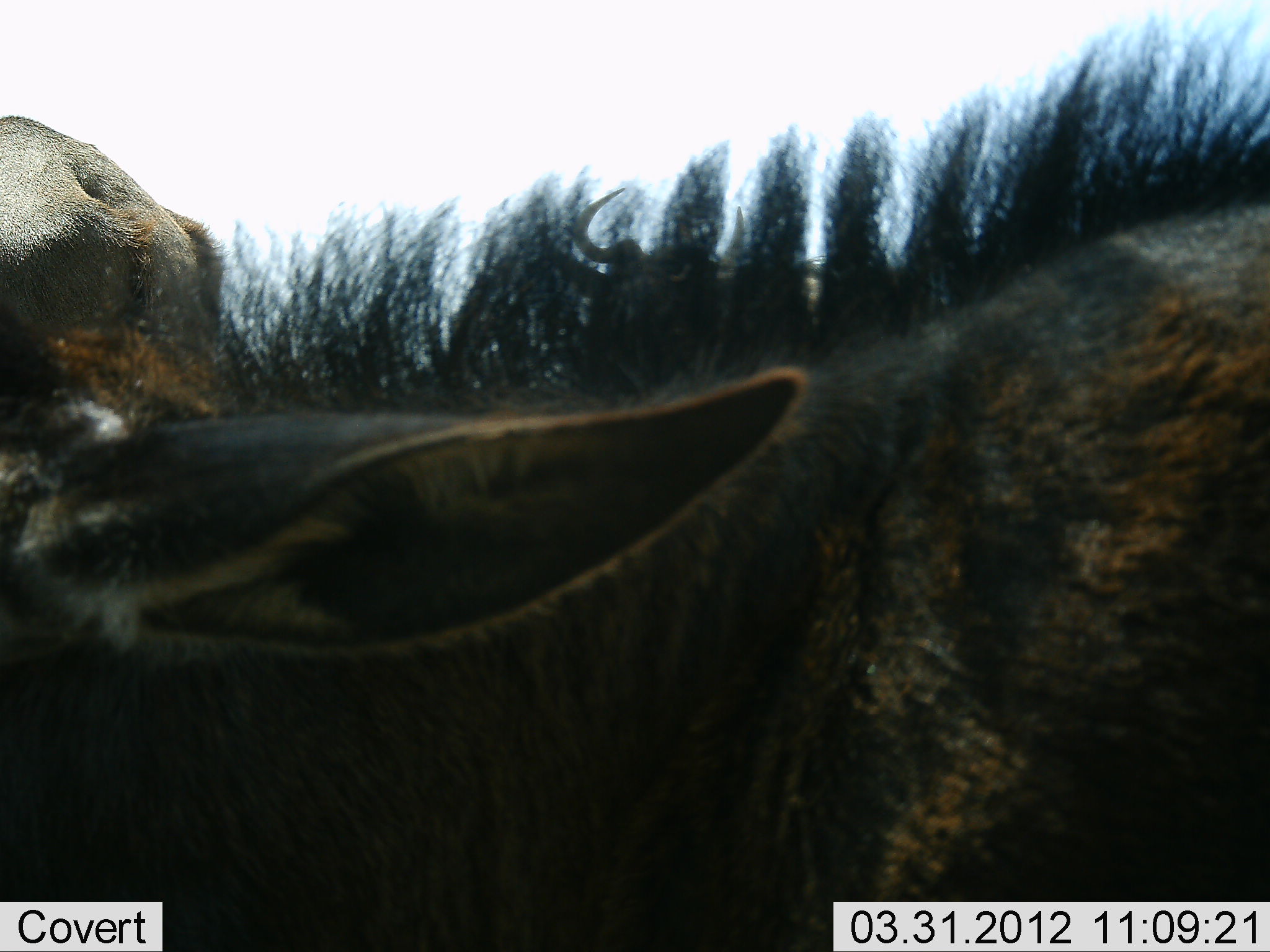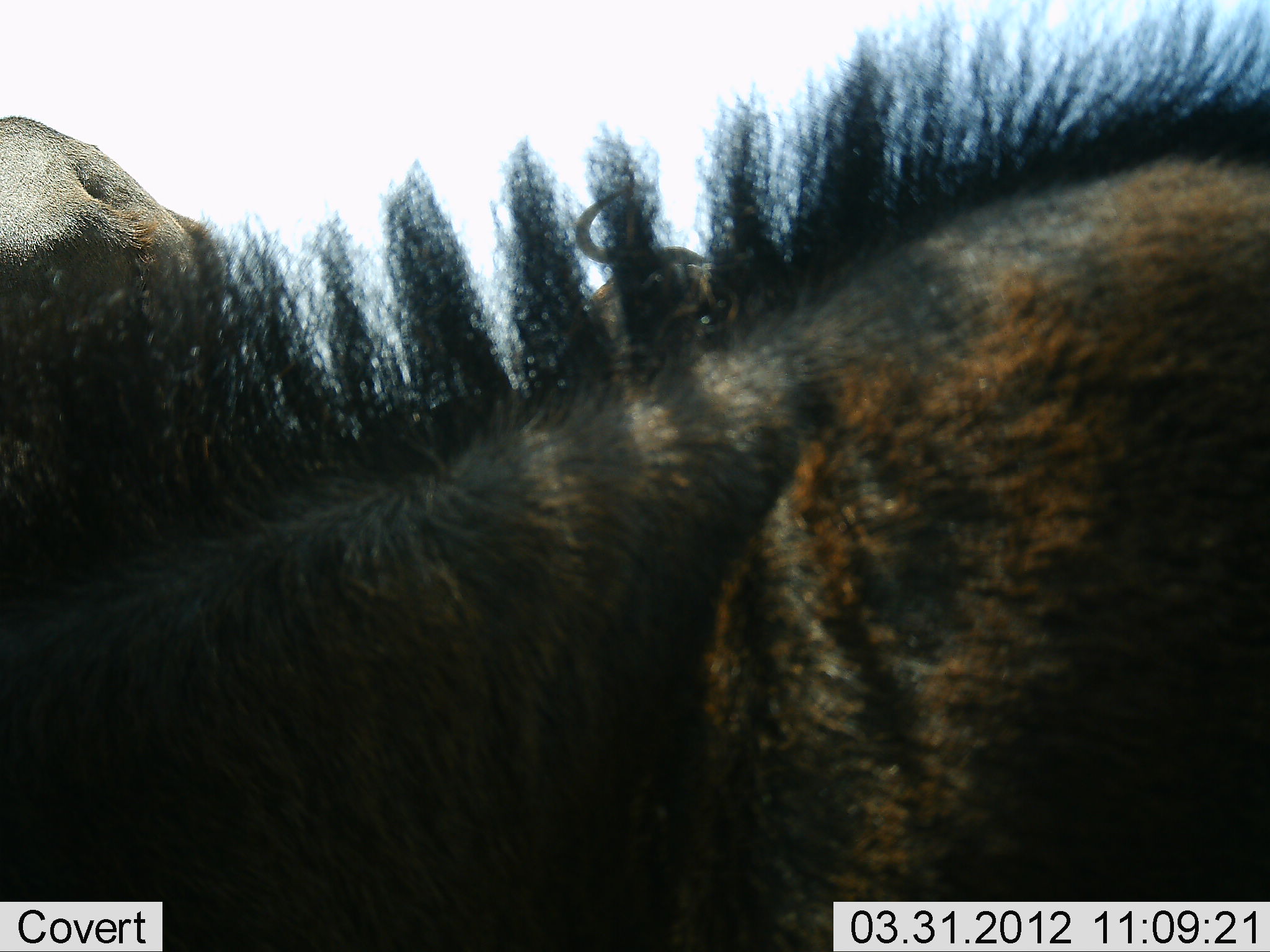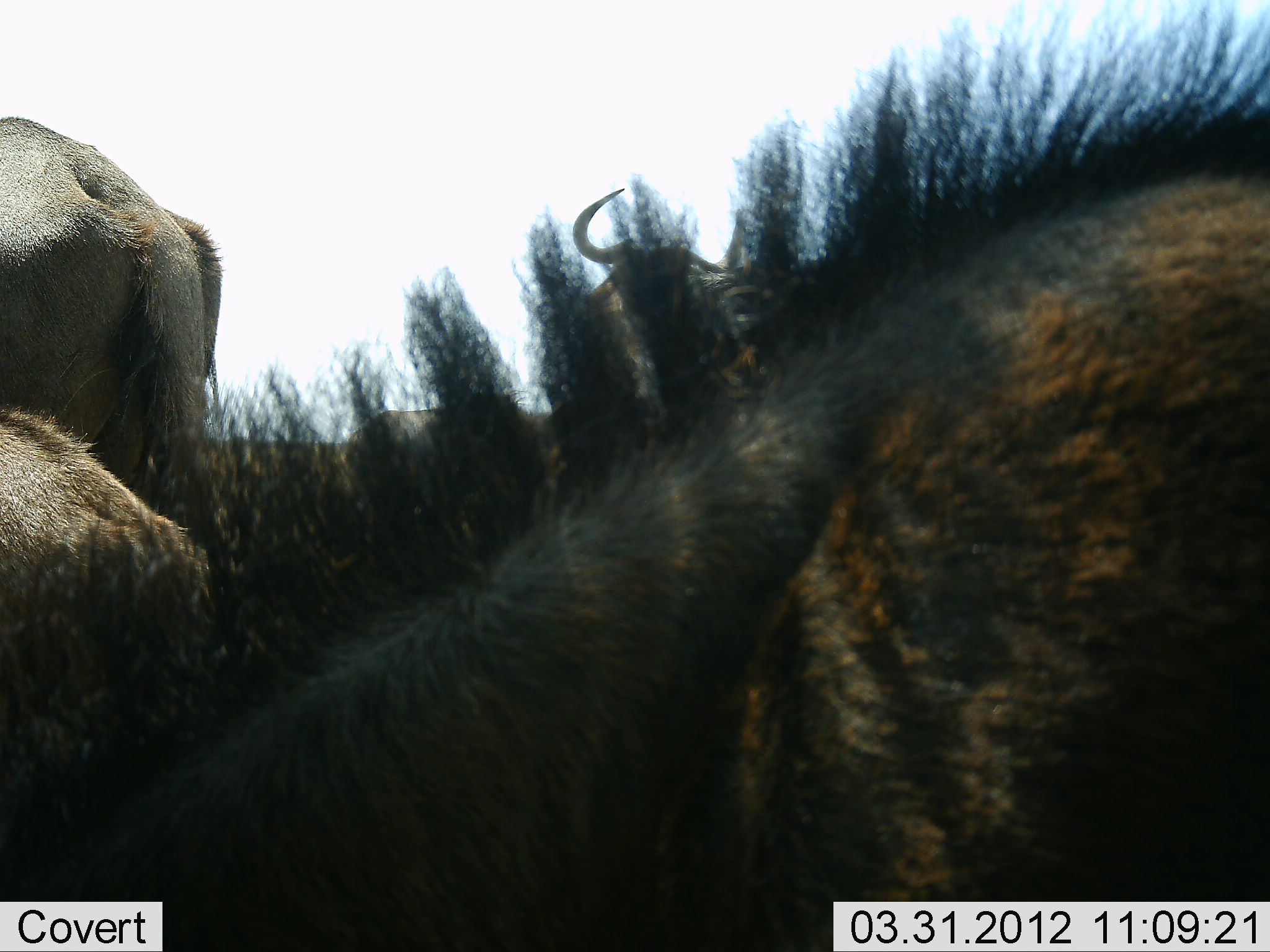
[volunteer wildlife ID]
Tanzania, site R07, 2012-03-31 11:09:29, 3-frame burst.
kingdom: Animalia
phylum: Chordata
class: Mammalia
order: Artiodactyla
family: Bovidae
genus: Connochaetes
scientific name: Connochaetes taurinus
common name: blue wildebeest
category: wildebeest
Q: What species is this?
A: Wildebeest (blue wildebeest) (Connochaetes taurinus).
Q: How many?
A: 3.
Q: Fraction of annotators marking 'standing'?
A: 88%.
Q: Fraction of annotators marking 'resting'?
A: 12%.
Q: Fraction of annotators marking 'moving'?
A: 12%.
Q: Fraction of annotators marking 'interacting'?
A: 6%.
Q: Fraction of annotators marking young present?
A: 41%.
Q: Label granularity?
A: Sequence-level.